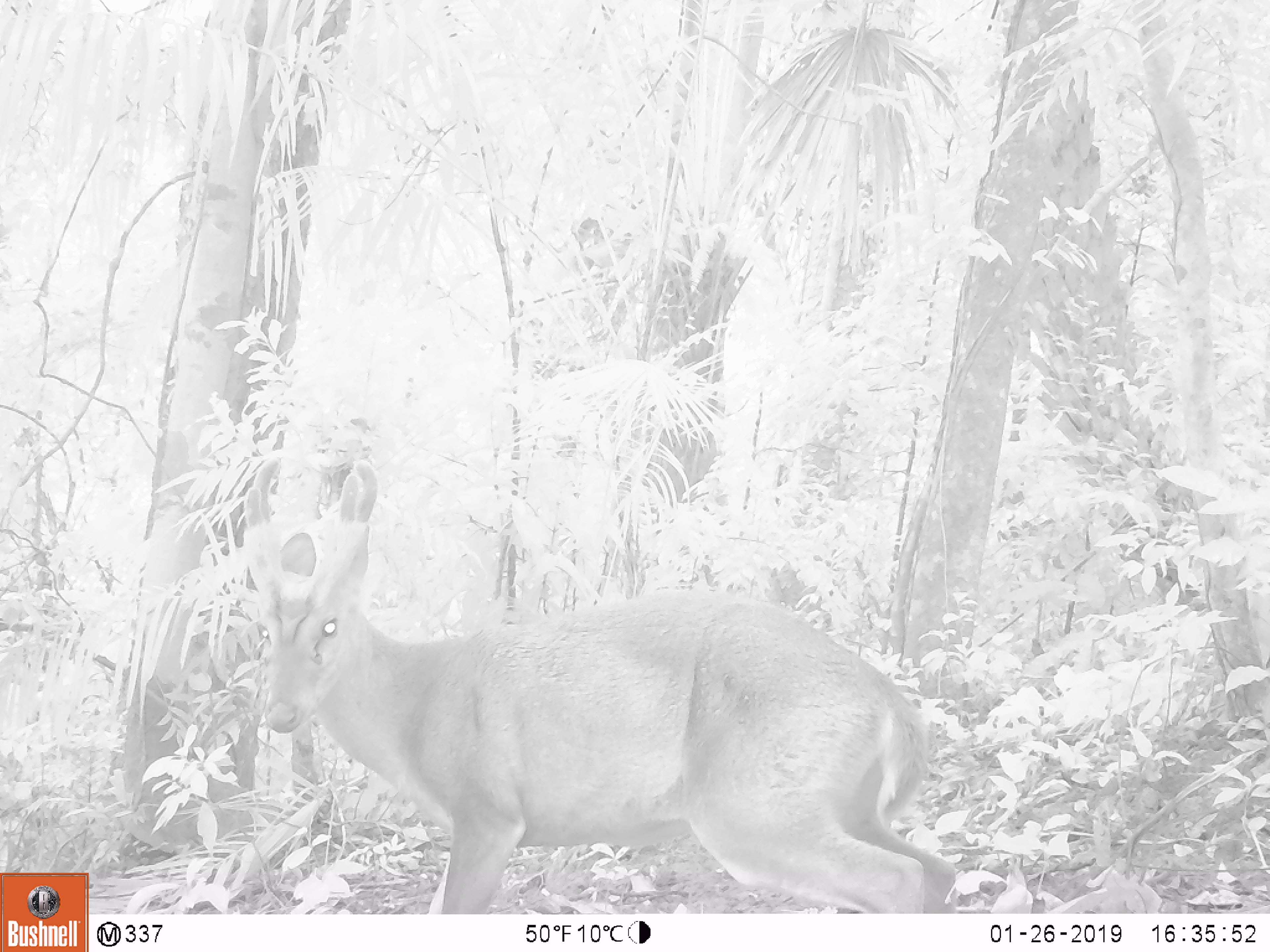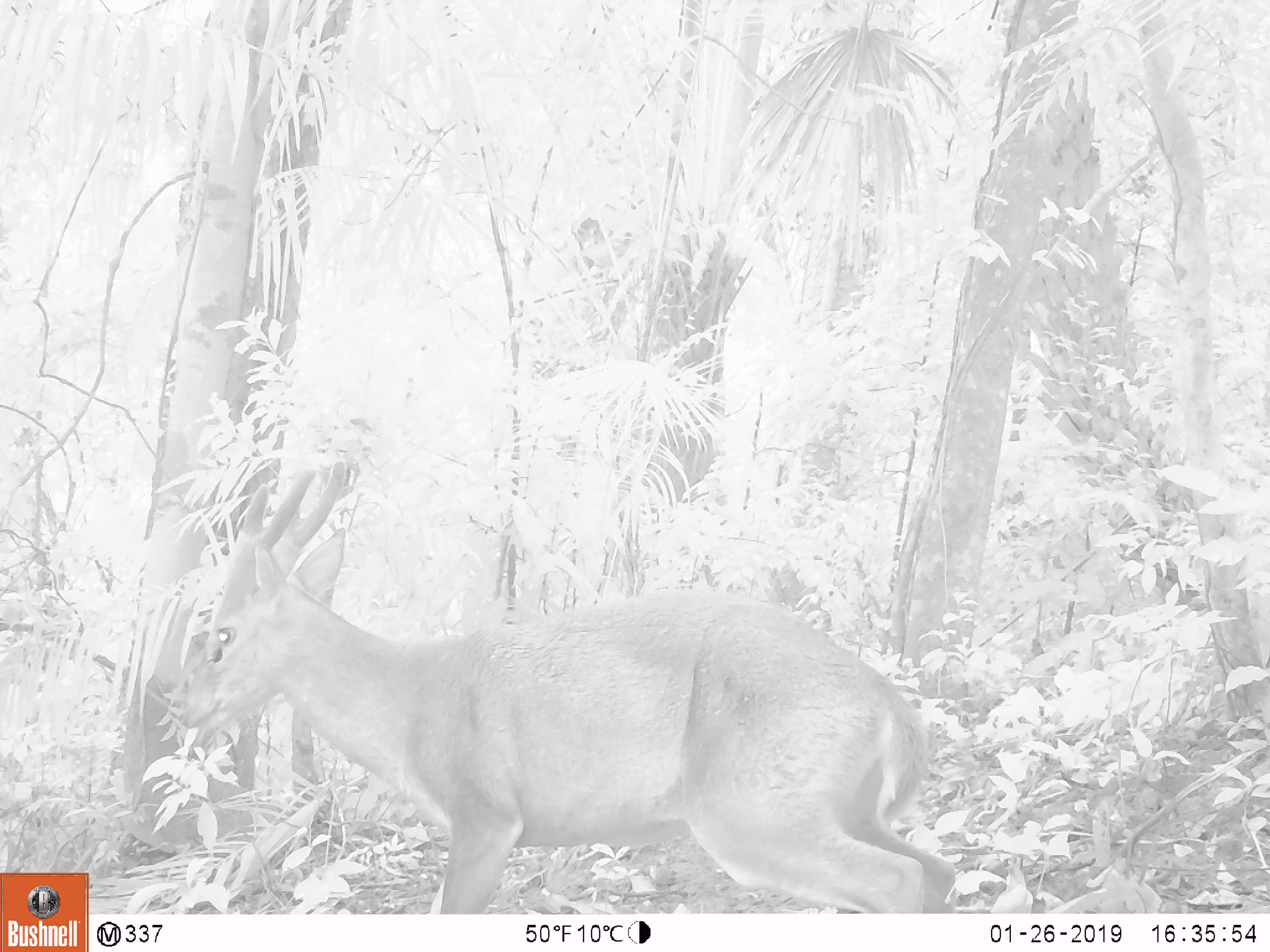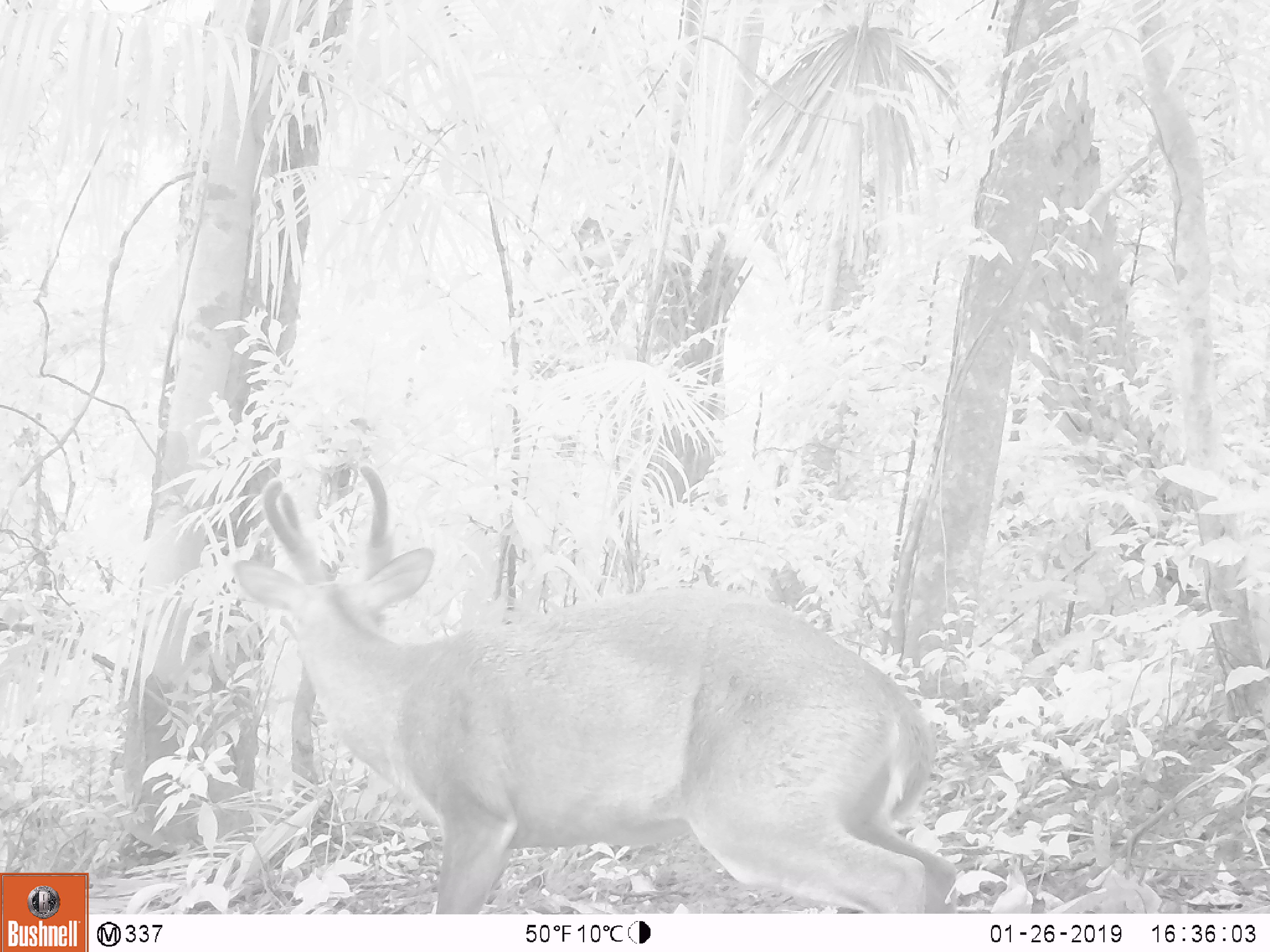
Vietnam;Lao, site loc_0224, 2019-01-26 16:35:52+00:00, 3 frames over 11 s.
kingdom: Animalia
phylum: Chordata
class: Mammalia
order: Artiodactyla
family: Cervidae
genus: Muntiacus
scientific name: Muntiacus vuquangensis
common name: large-antlered muntjac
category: large antlered muntjac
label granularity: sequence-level